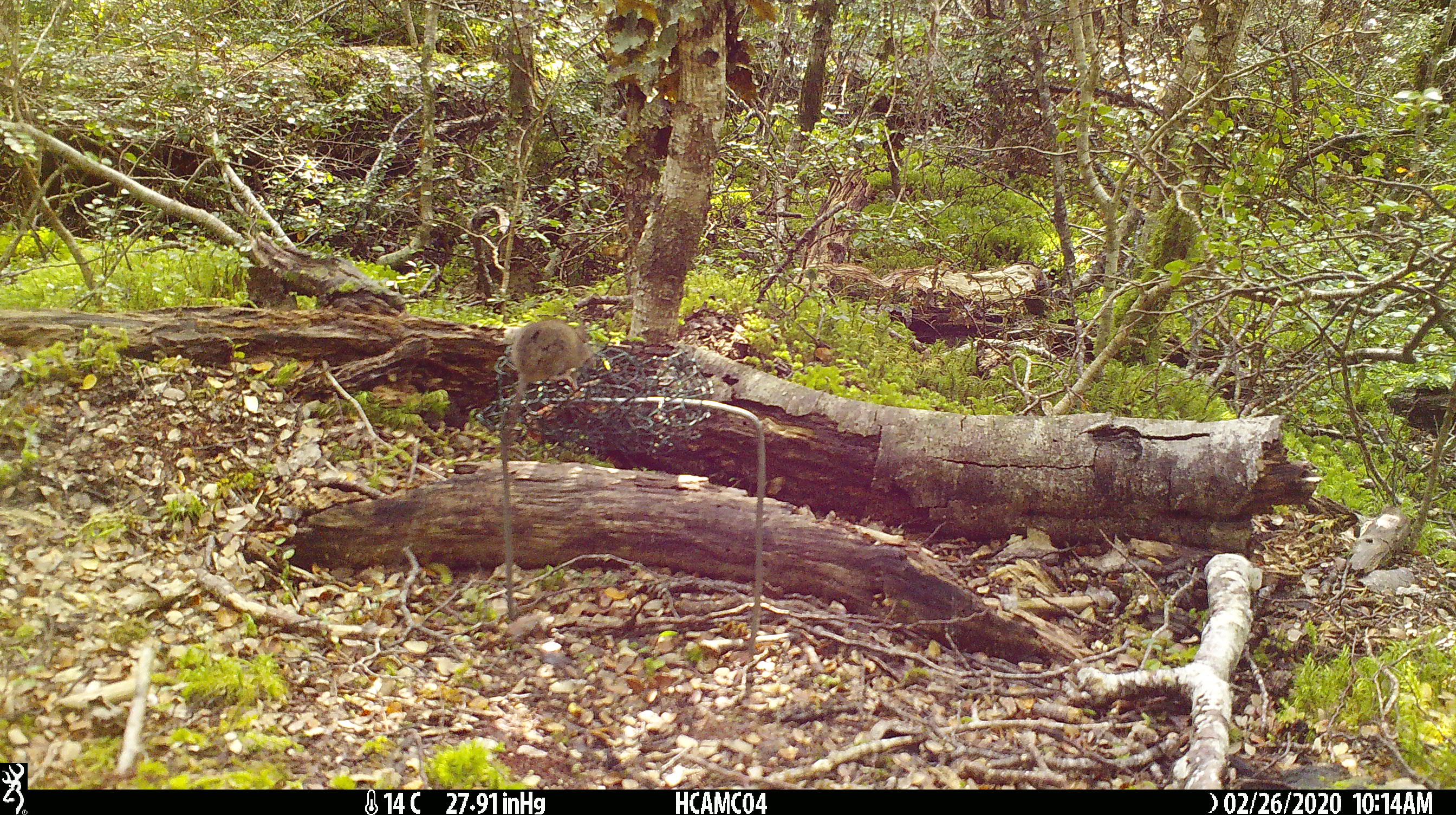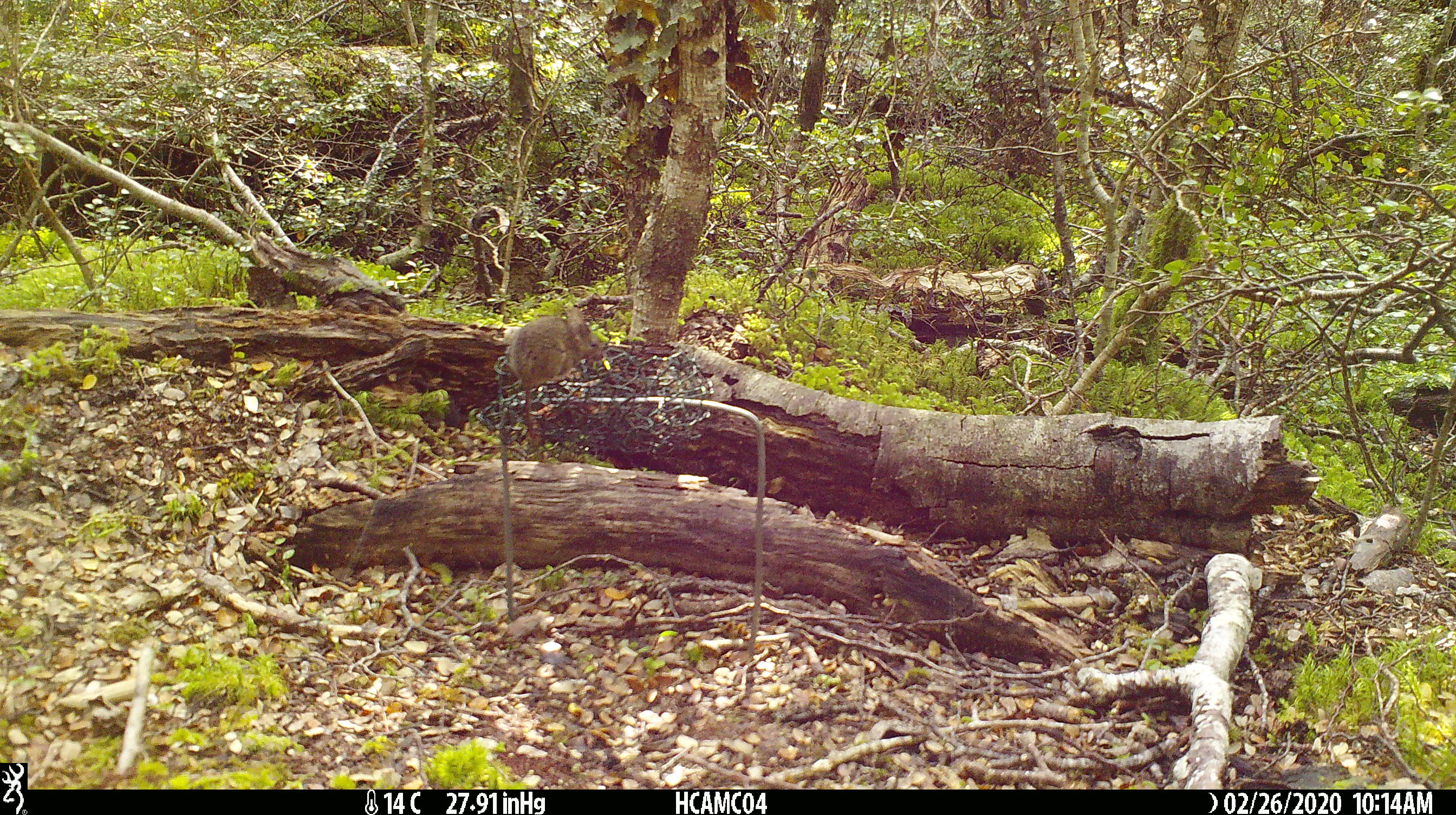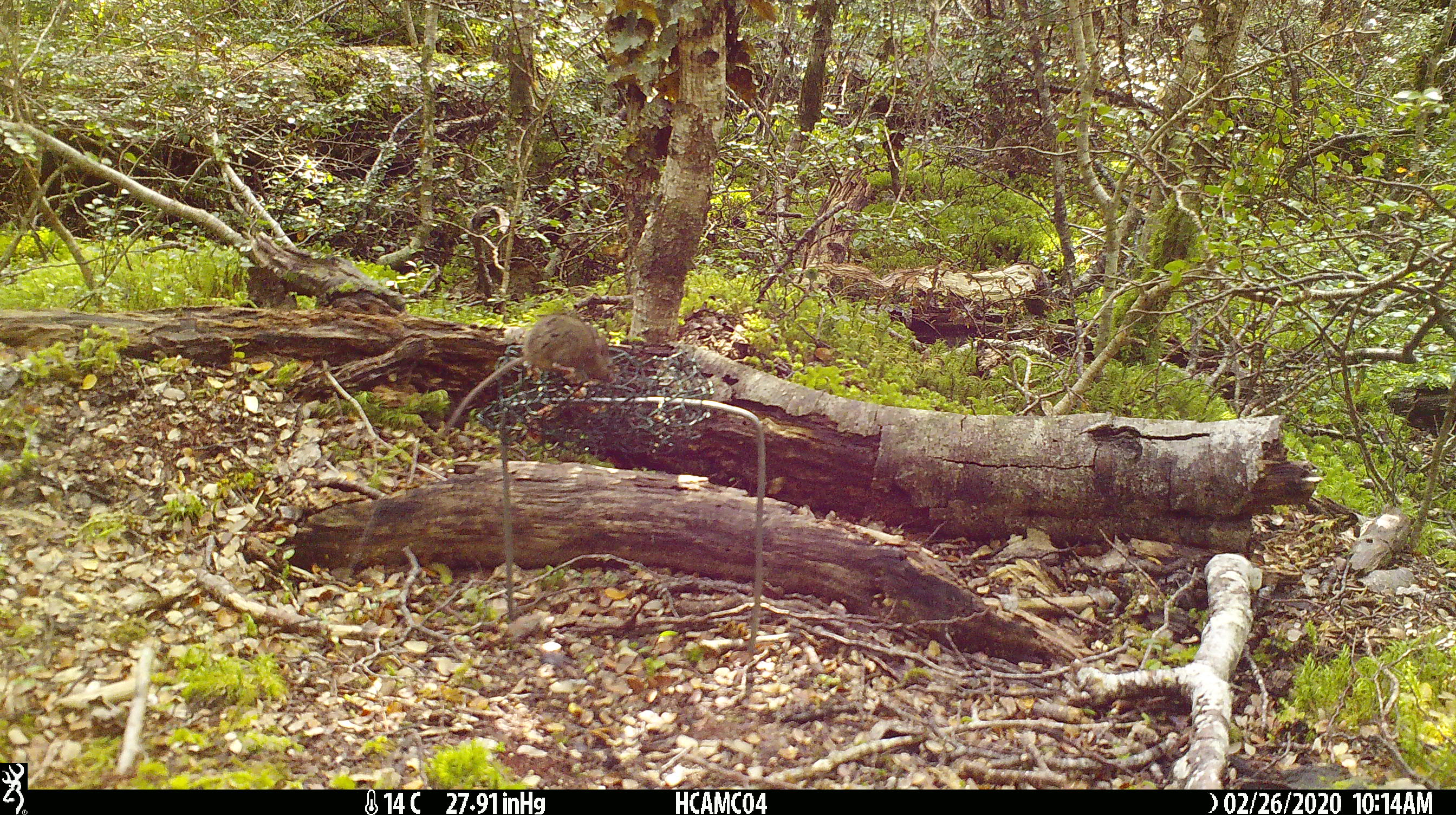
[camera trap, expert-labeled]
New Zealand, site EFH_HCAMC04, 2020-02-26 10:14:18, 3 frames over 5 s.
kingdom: Animalia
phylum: Chordata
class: Mammalia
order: Rodentia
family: Muridae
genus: Mus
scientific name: Mus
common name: mouse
Mouse (Mus).